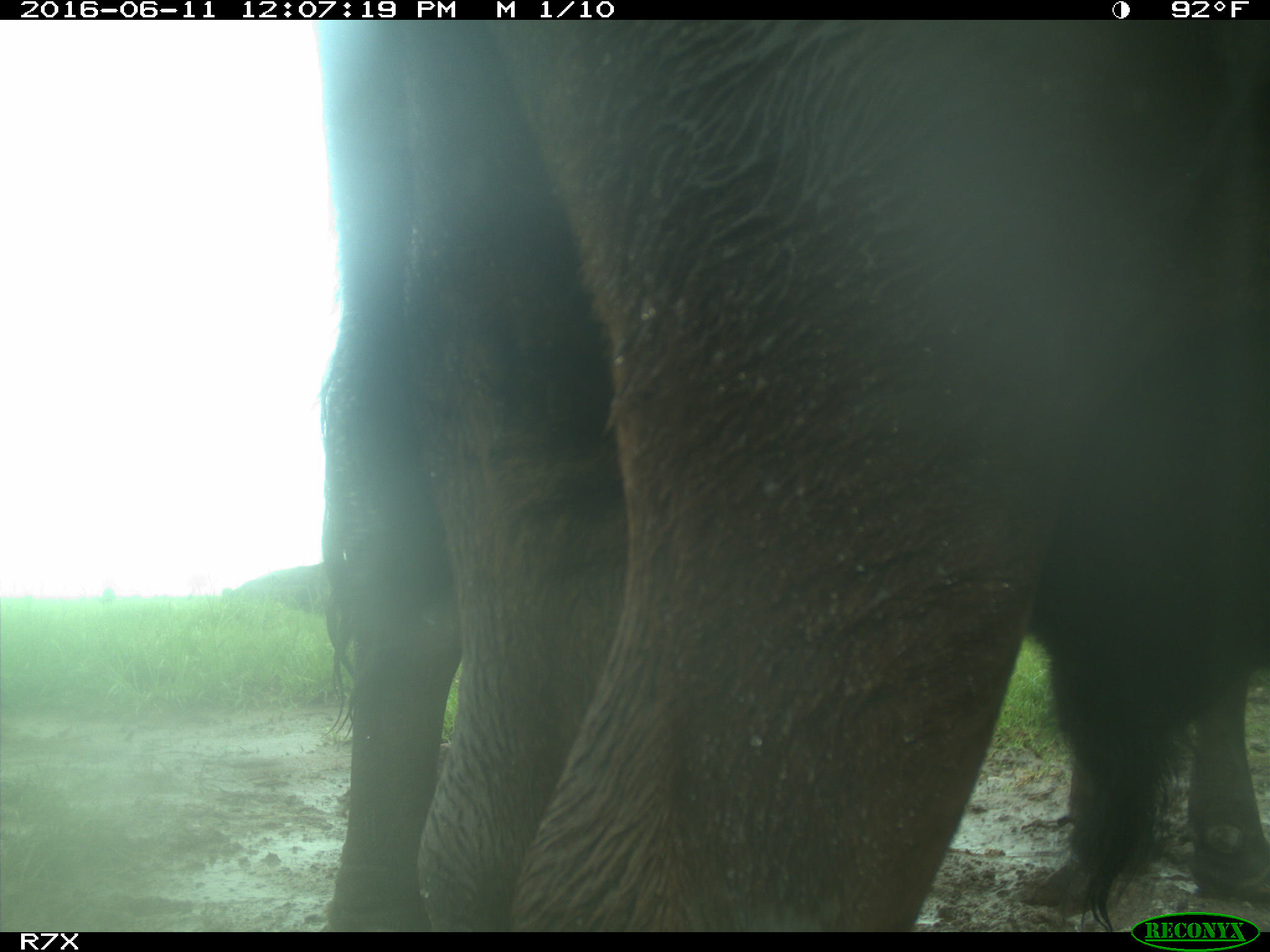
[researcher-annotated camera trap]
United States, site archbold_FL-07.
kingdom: Animalia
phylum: Chordata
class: Mammalia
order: Artiodactyla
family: Bovidae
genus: Bos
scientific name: Bos taurus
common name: domestic cow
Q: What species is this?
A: Bos taurus (domestic cow).